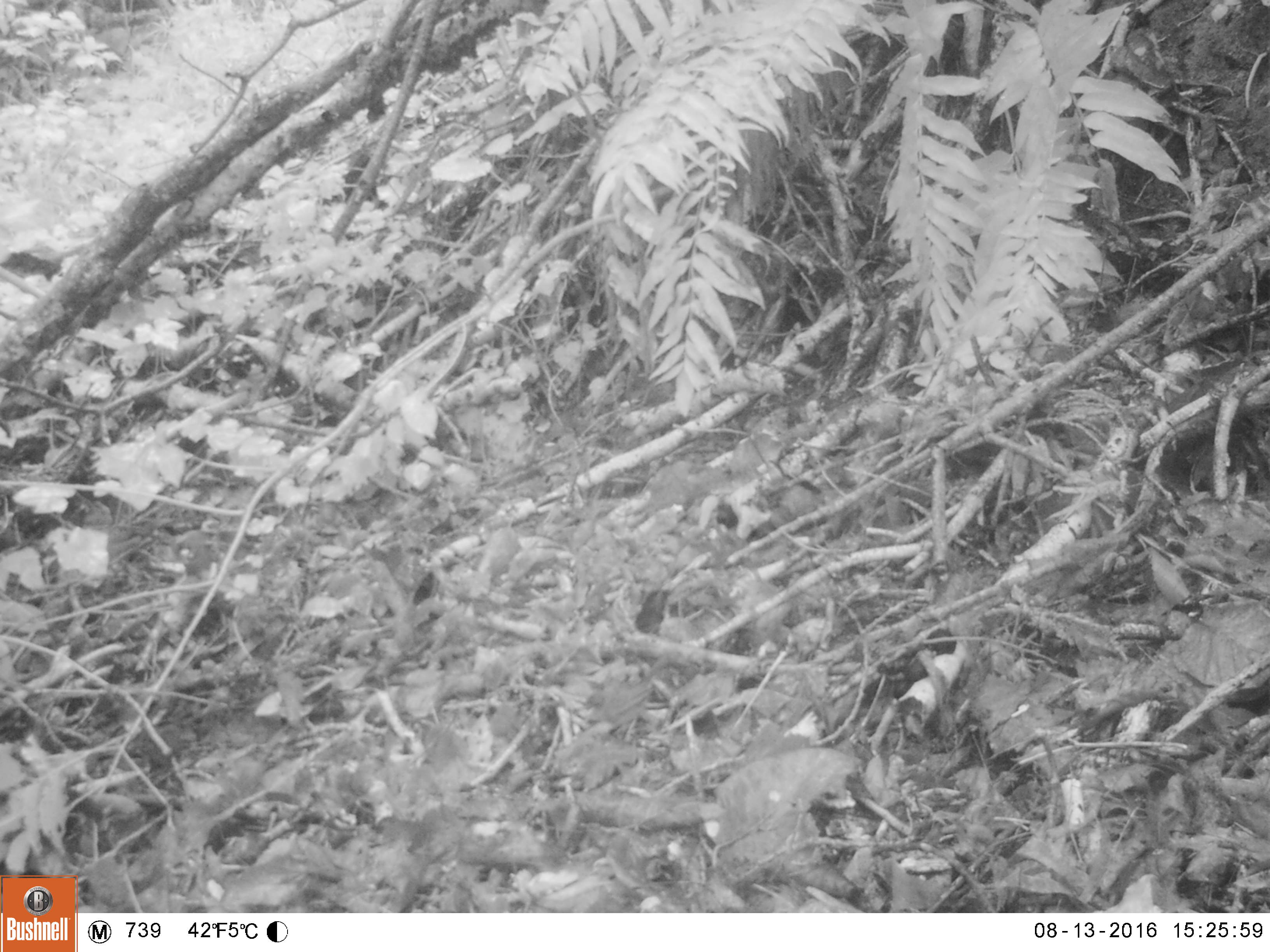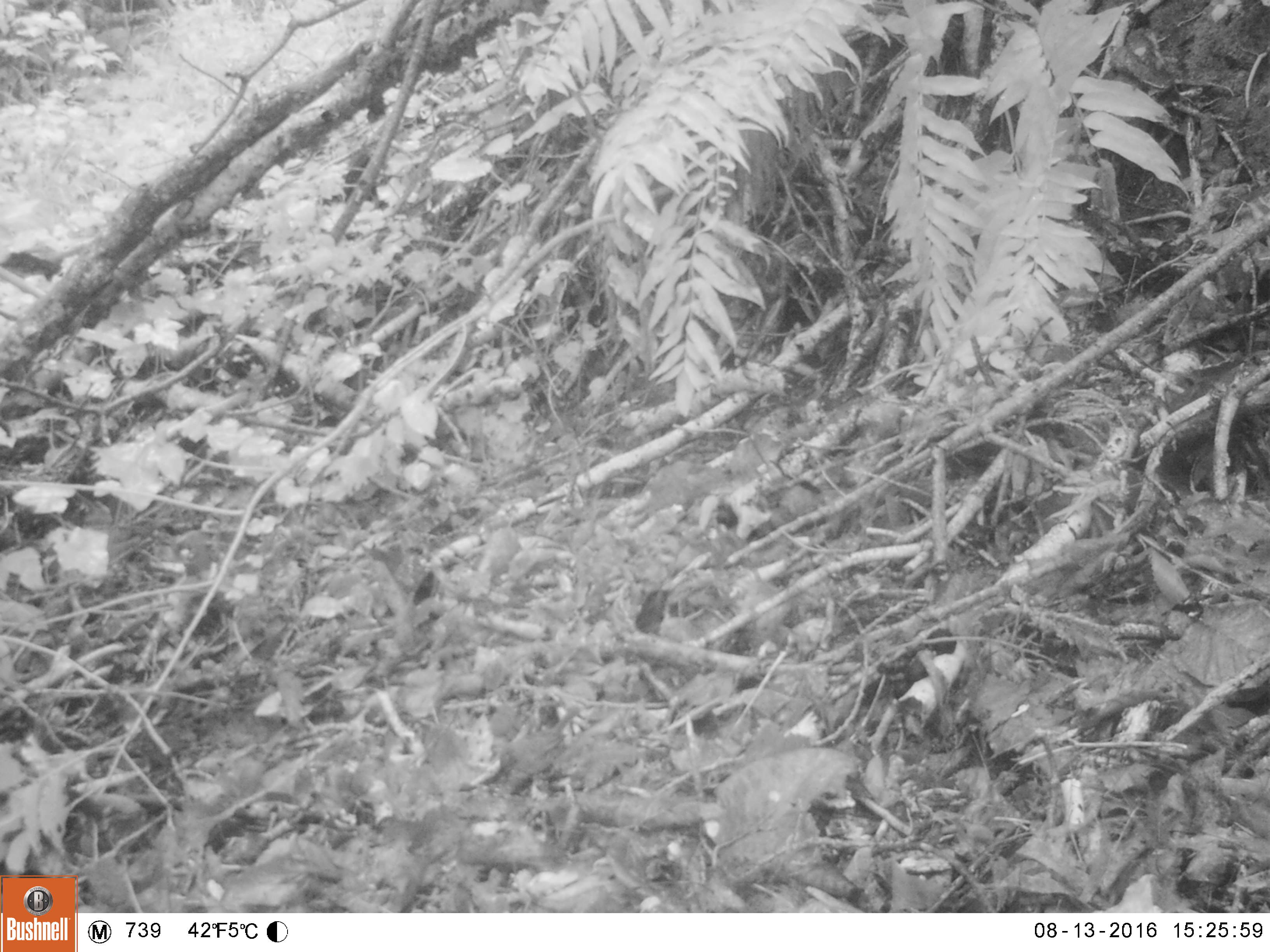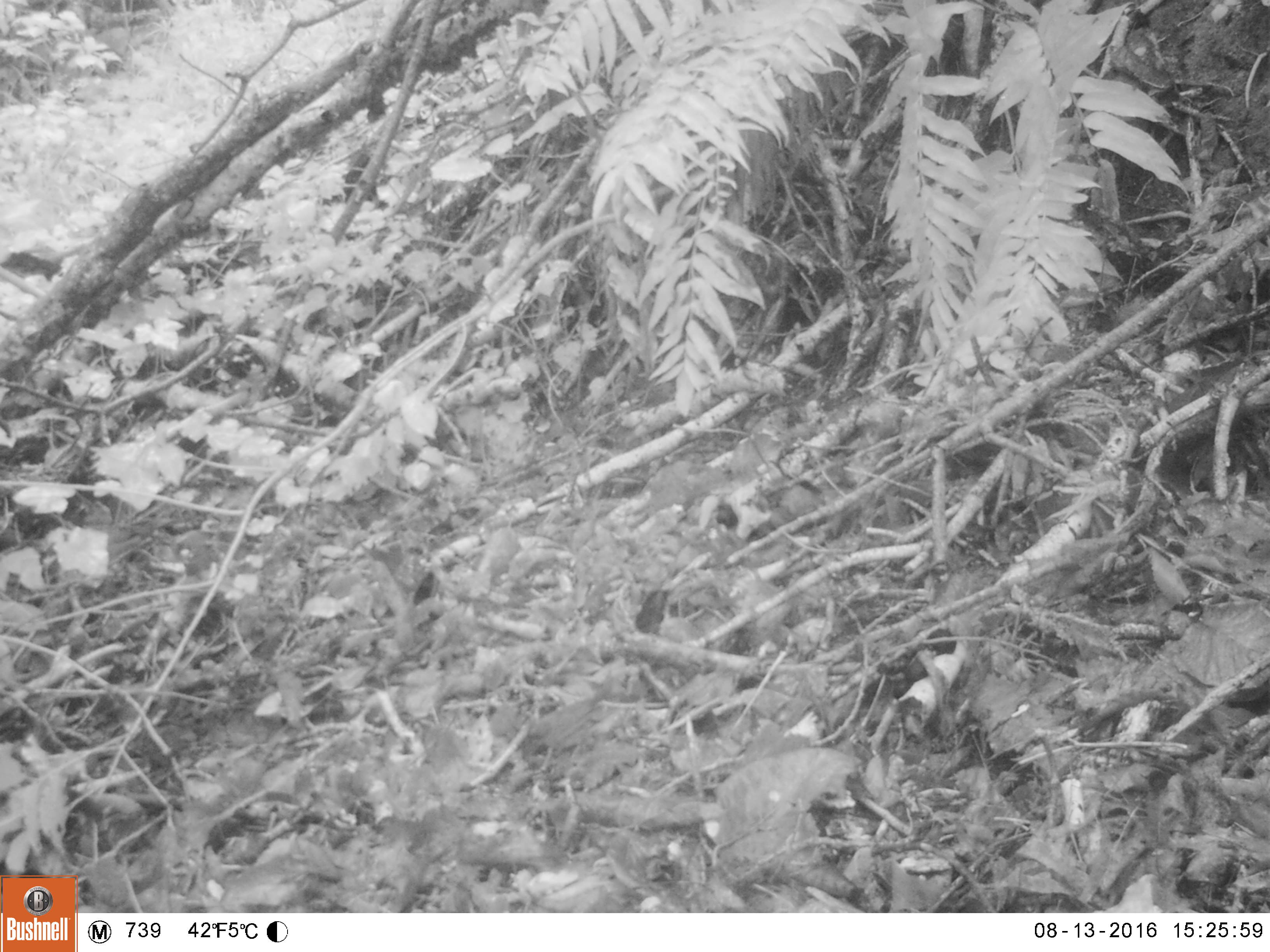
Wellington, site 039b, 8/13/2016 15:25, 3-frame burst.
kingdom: Animalia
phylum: Chordata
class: Aves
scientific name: Aves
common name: bird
Bird (Aves).